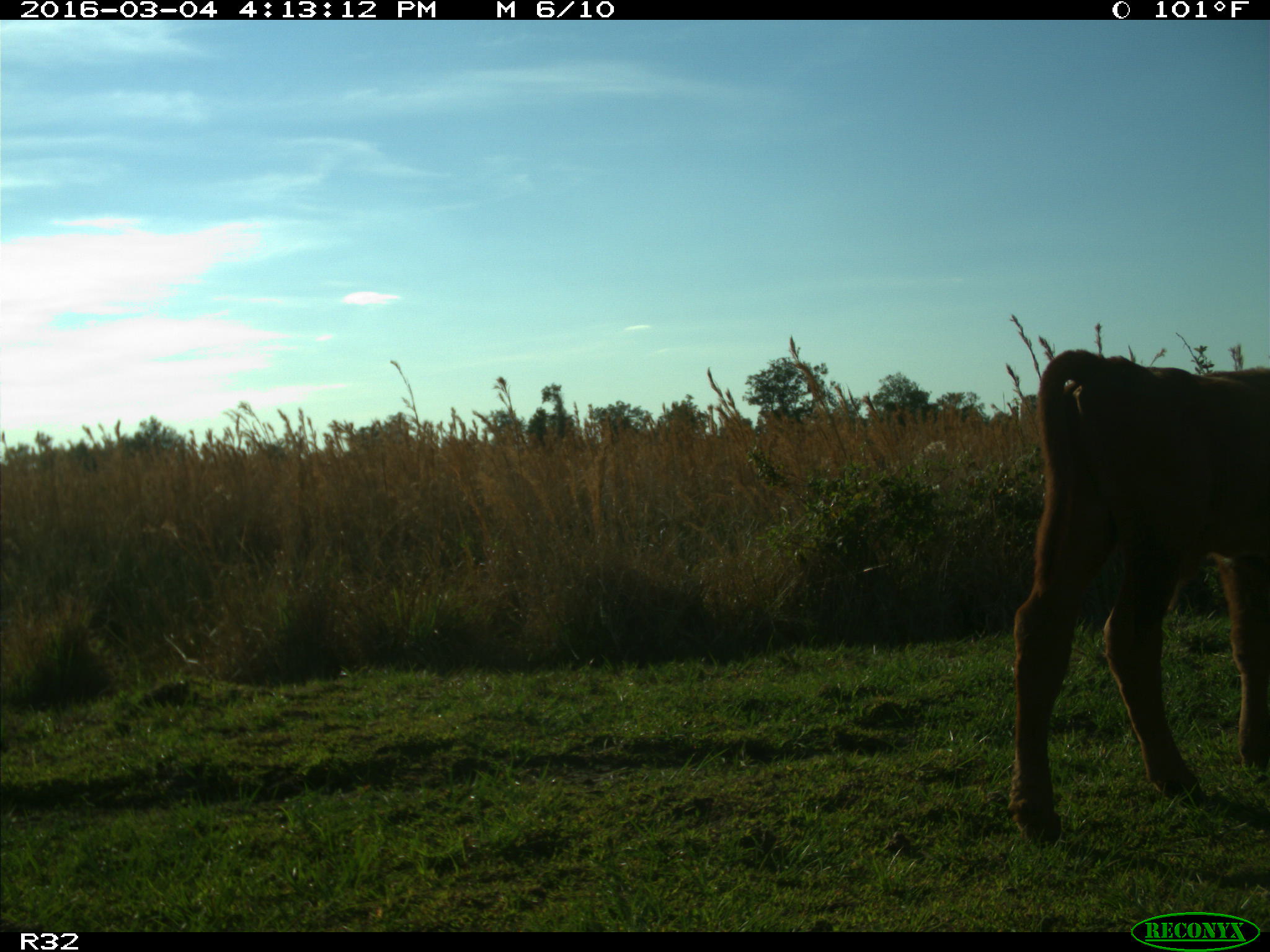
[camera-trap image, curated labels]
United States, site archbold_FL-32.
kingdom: Animalia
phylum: Chordata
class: Mammalia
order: Artiodactyla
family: Bovidae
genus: Bos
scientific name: Bos taurus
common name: domestic cow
Bos taurus (domestic cow).